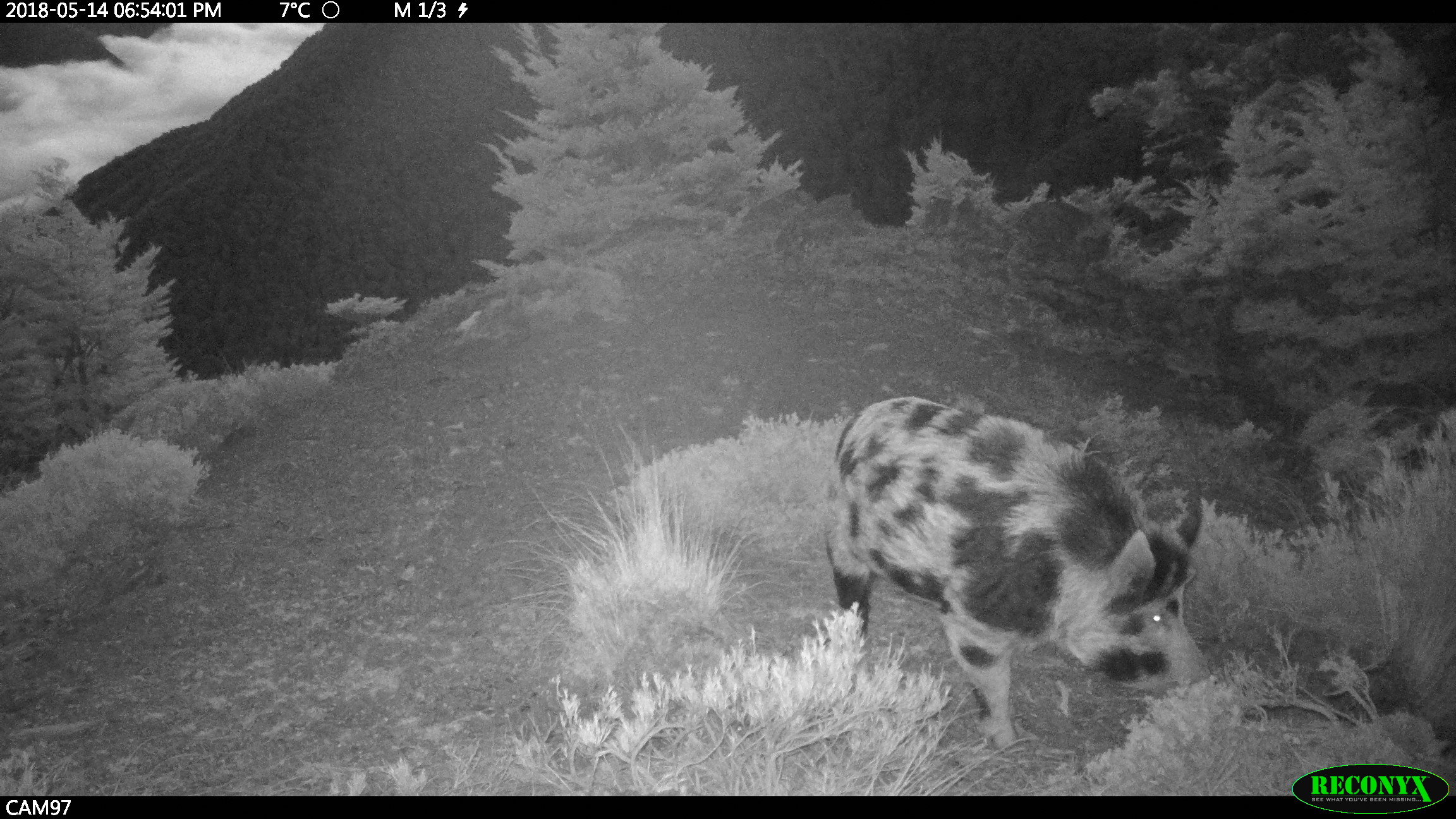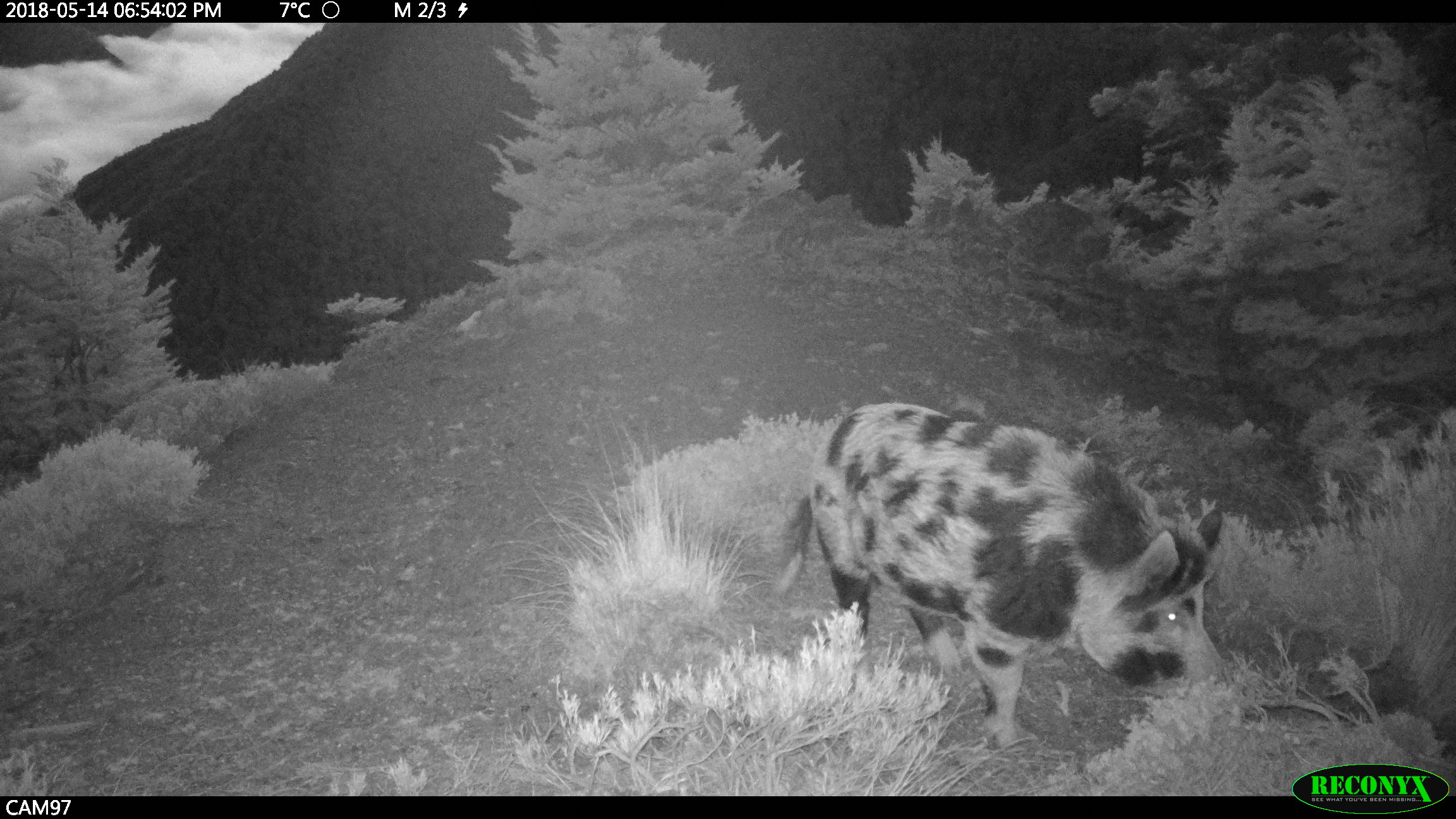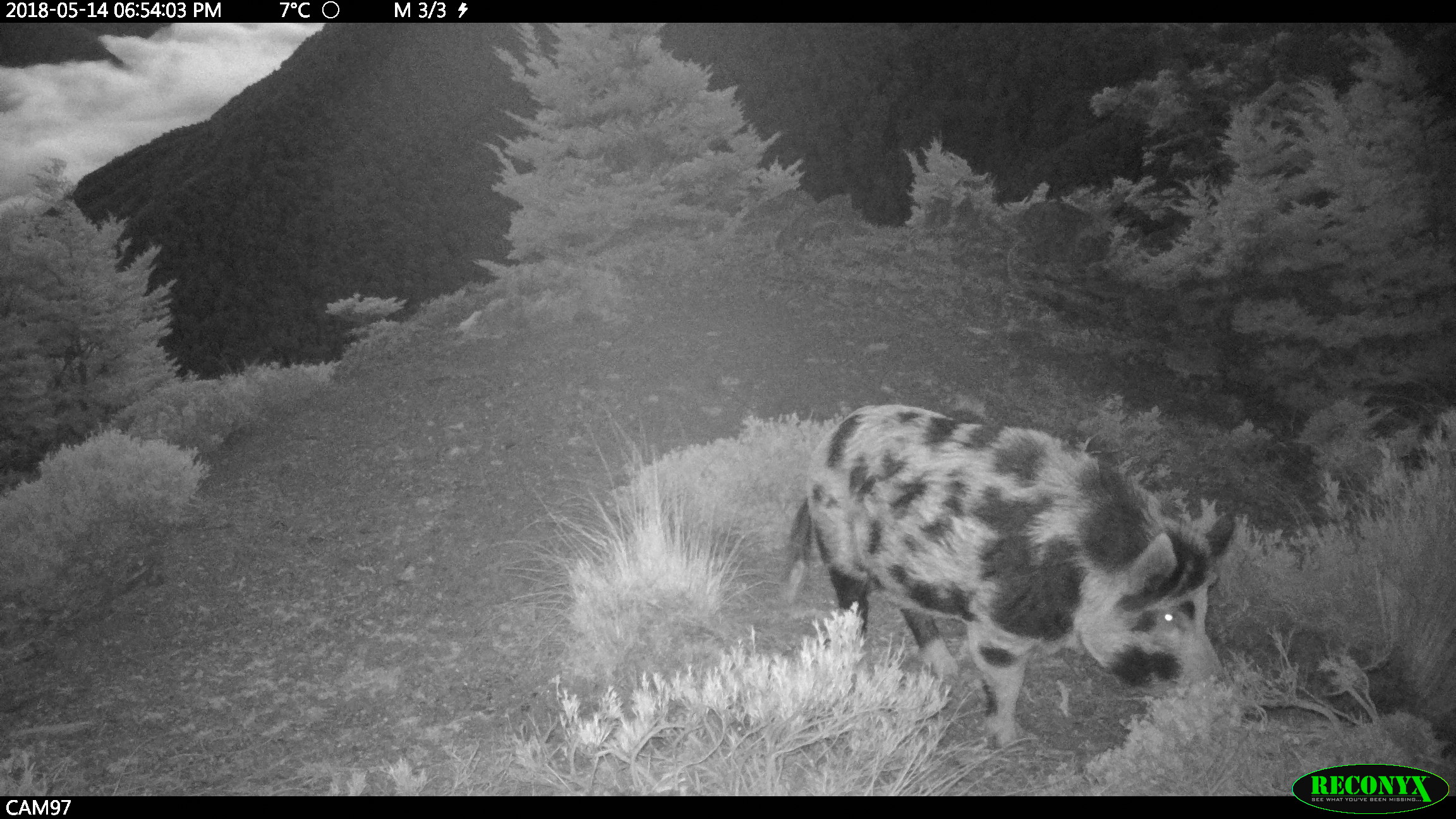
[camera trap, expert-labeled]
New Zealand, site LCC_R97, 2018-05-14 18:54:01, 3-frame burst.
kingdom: Animalia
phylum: Chordata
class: Mammalia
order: Artiodactyla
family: Suidae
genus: Sus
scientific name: Sus scrofa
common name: pig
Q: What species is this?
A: Pig (Sus scrofa).